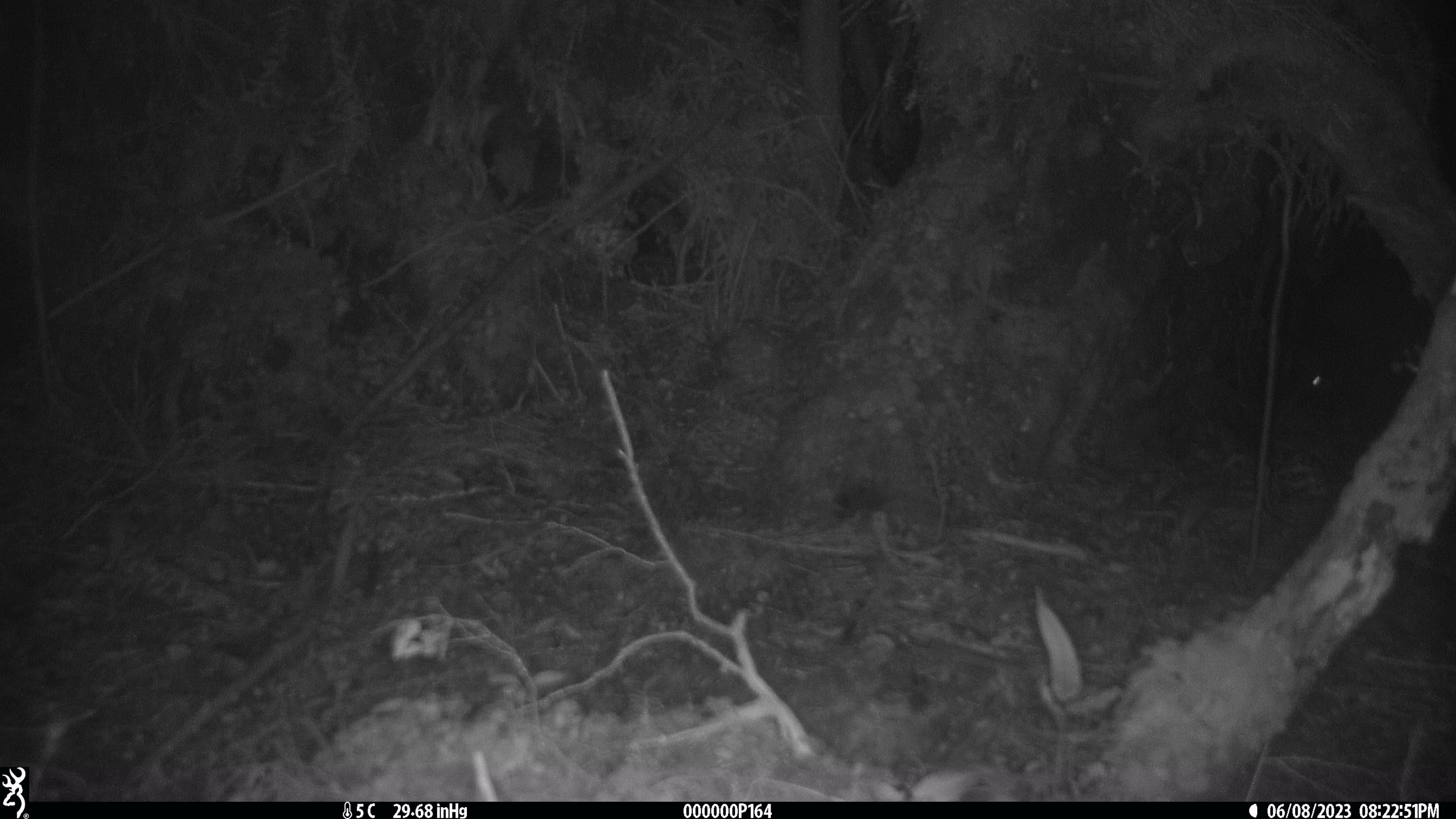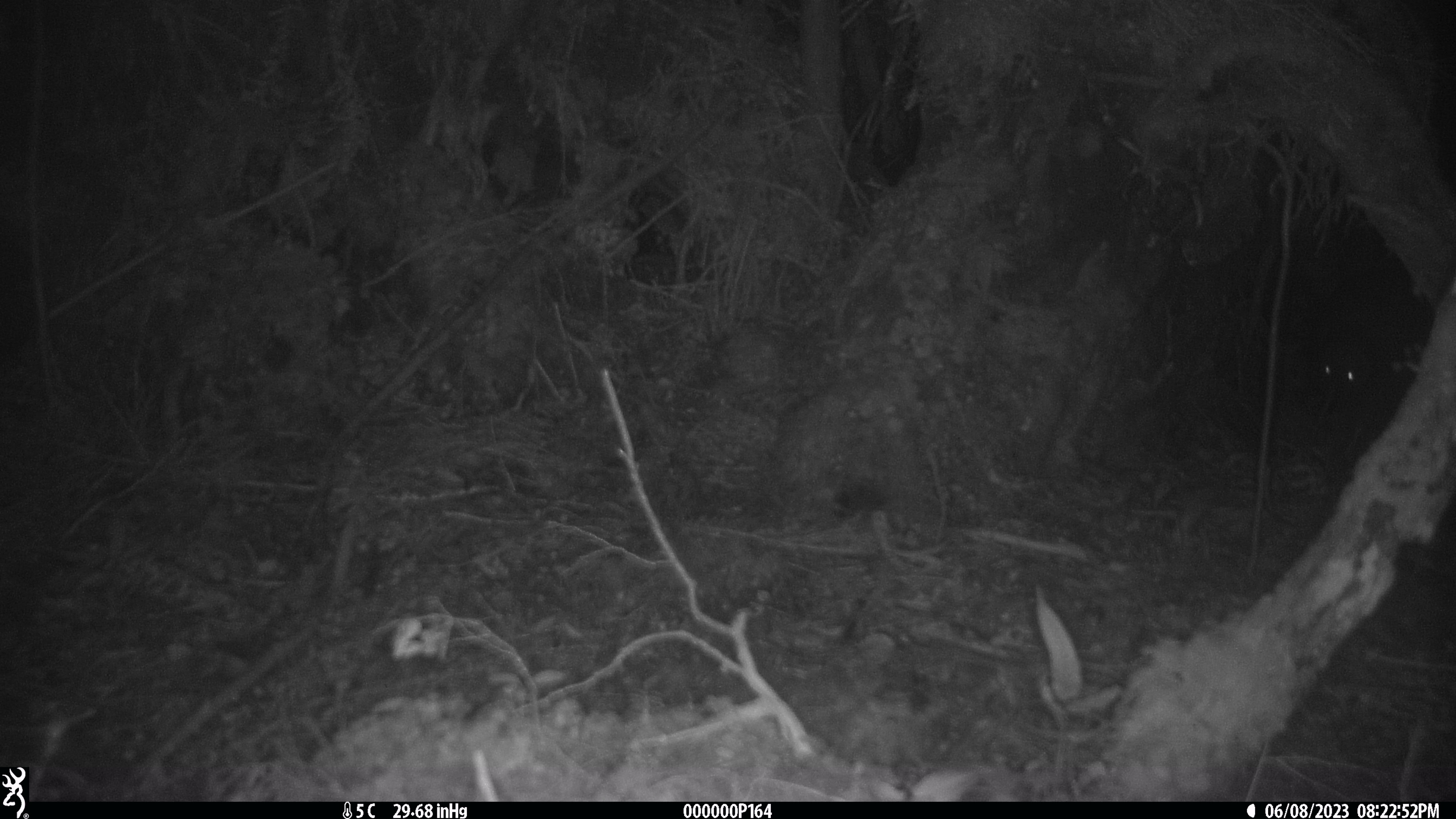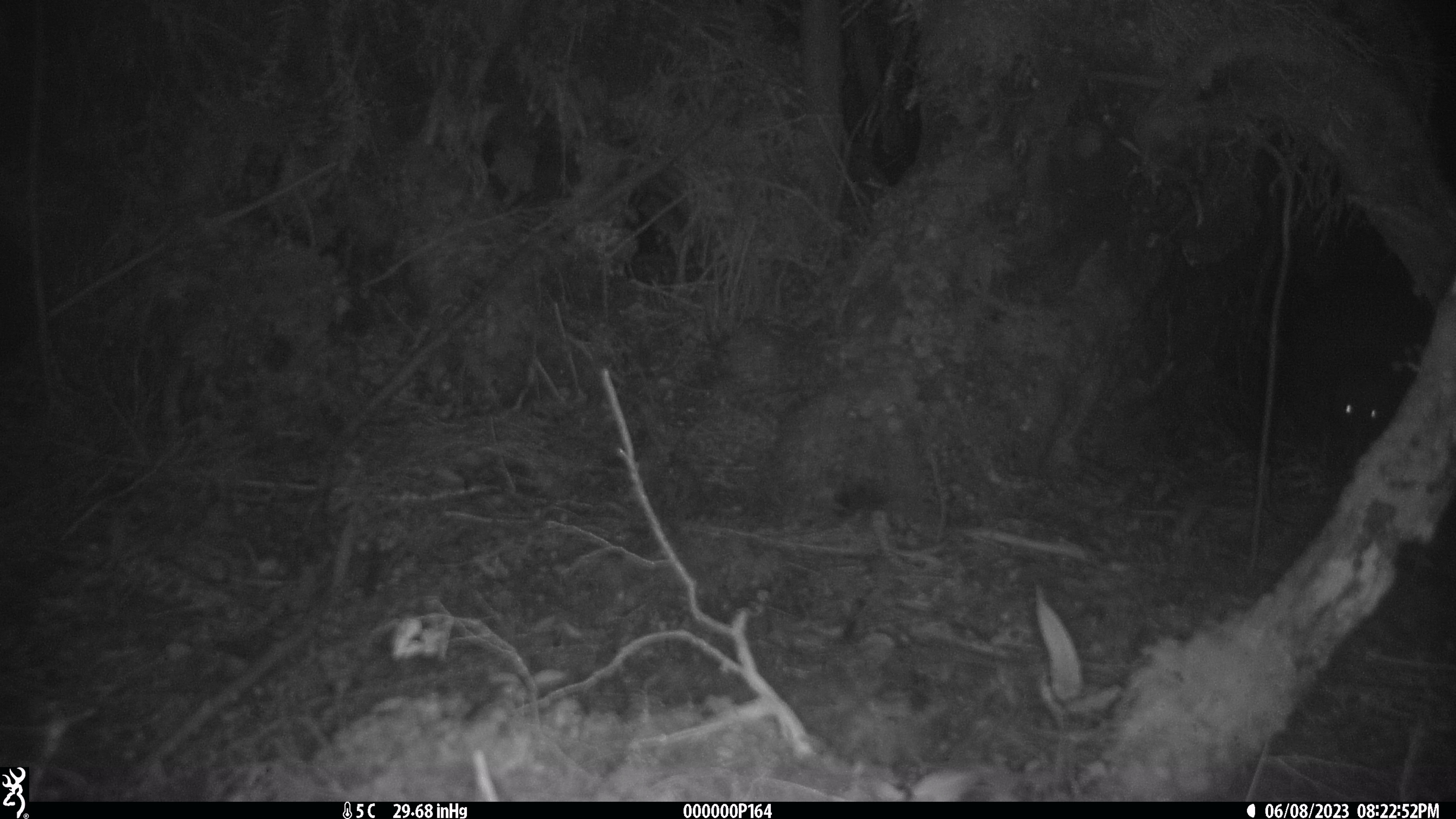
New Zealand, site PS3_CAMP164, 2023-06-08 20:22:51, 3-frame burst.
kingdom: Animalia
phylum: Chordata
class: Aves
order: Apterygiformes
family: Apterygidae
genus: Apteryx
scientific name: Apteryx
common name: kiwi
Kiwi (Apteryx).